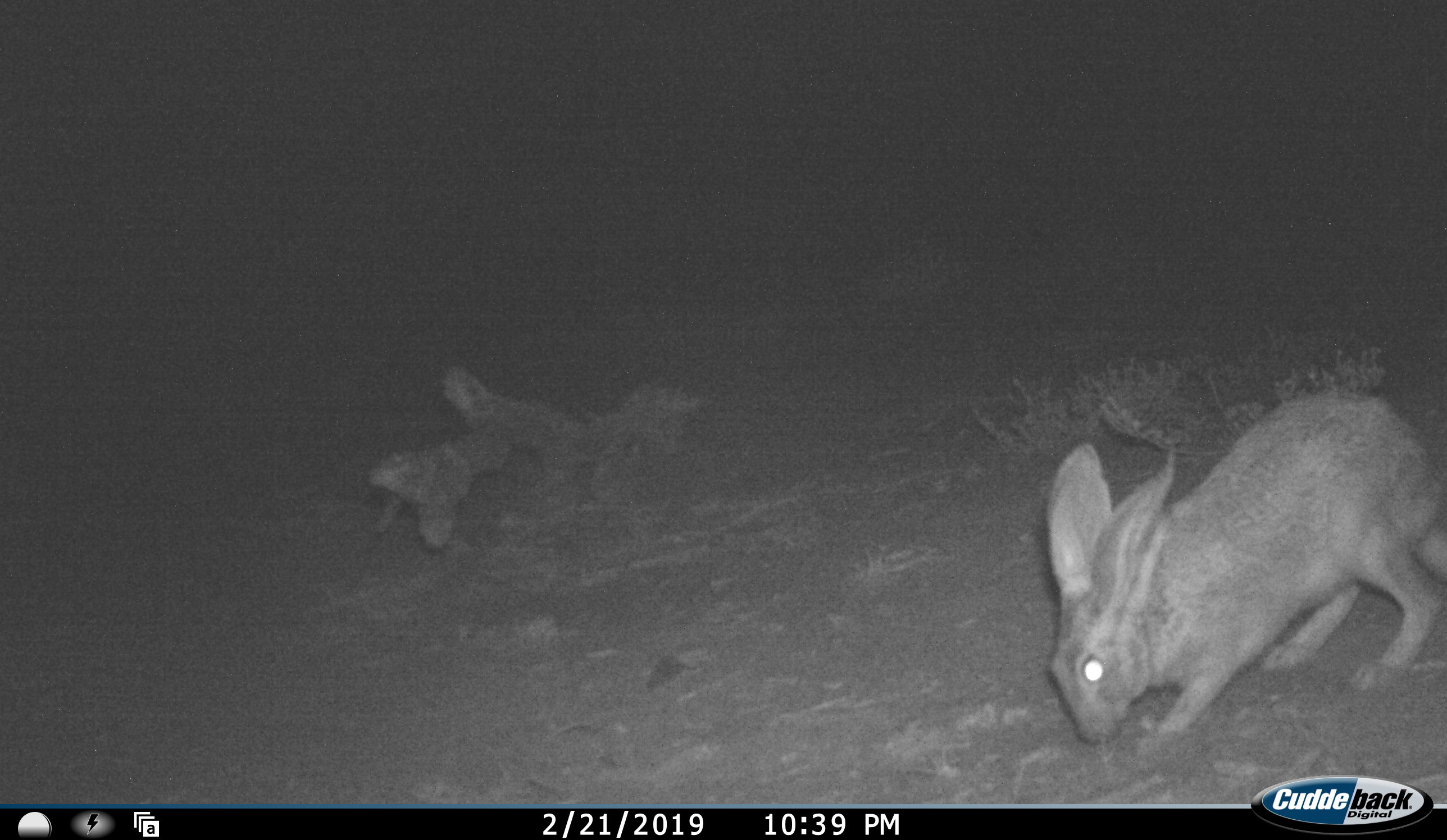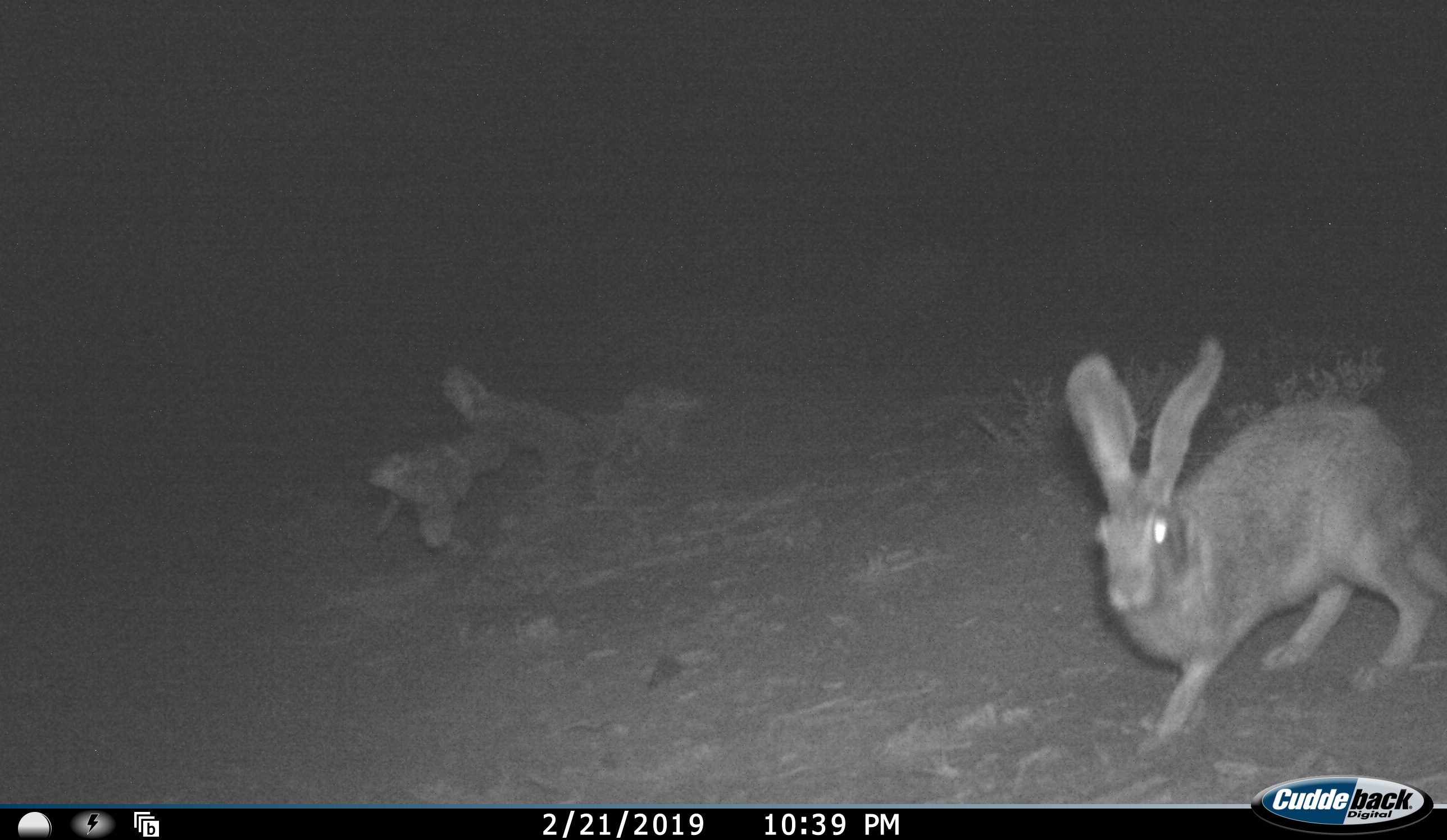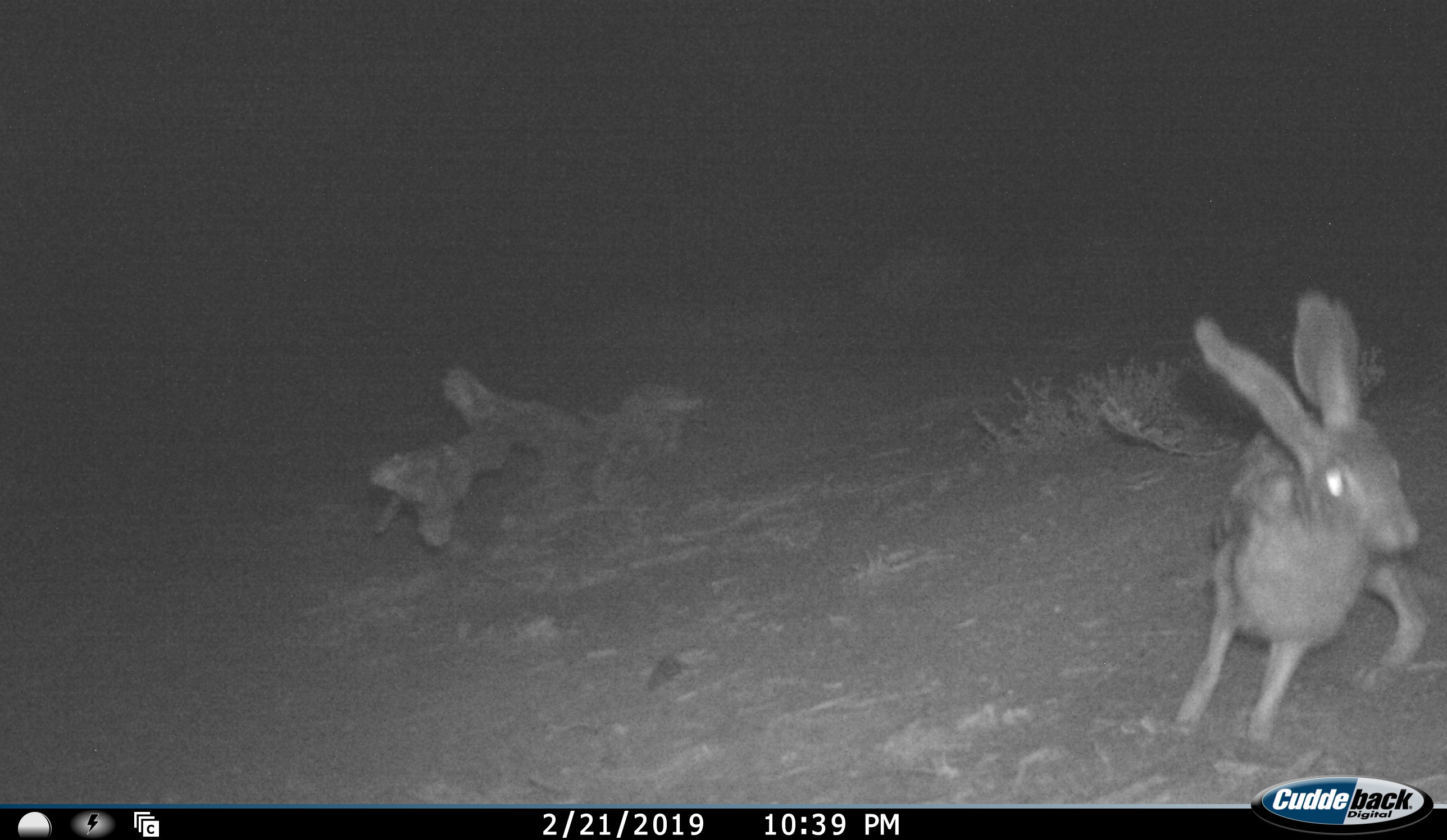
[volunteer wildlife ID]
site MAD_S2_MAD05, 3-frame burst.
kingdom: Animalia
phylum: Chordata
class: Mammalia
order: Lagomorpha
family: Leporidae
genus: Lepus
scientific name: Lepus capensis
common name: cape hare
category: harecape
Harecape (cape hare) (Lepus capensis), count 1. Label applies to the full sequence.